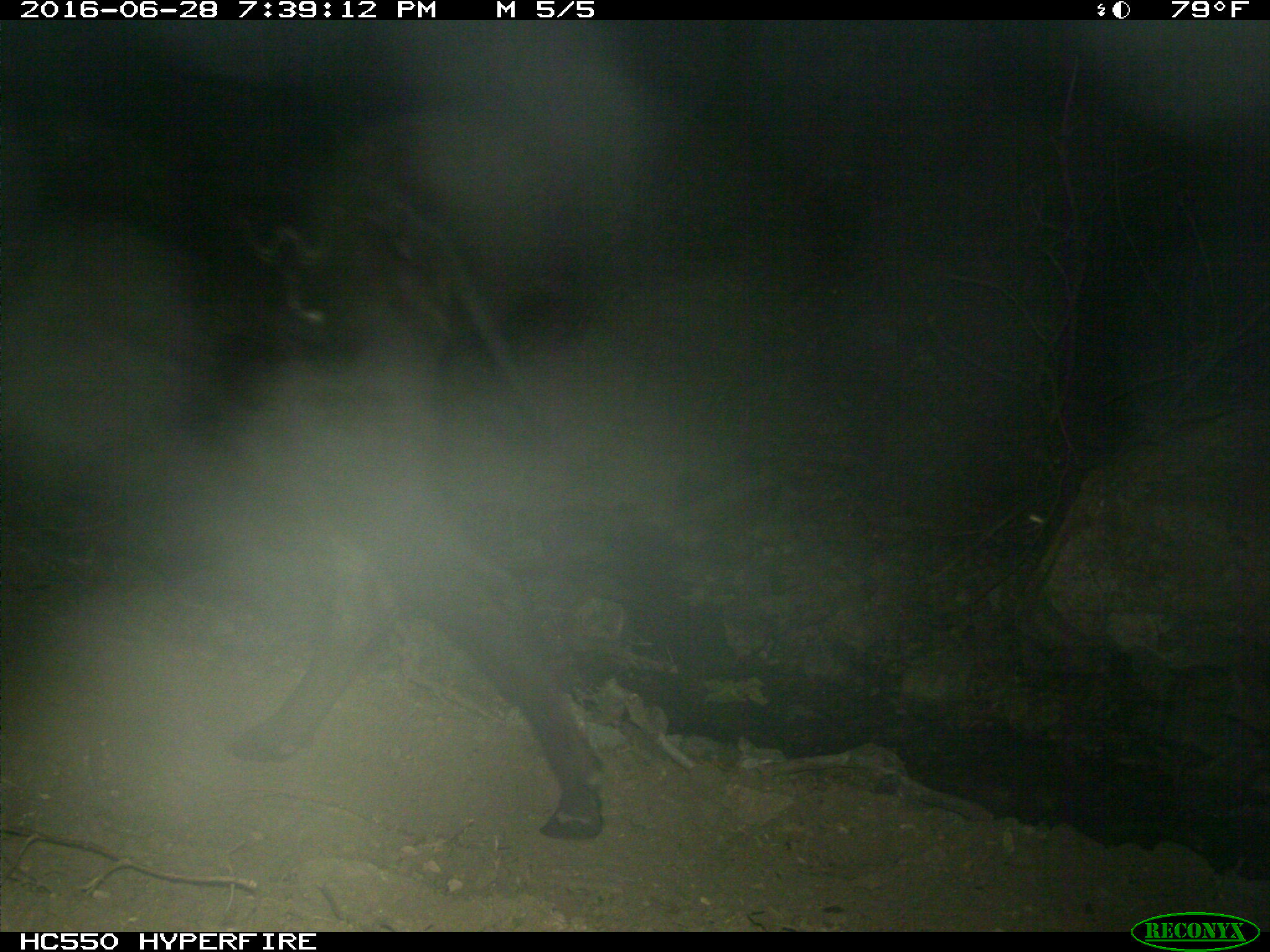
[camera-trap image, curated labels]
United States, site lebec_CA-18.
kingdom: Animalia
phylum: Chordata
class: Mammalia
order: Artiodactyla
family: Bovidae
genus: Bos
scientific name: Bos taurus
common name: domestic cow